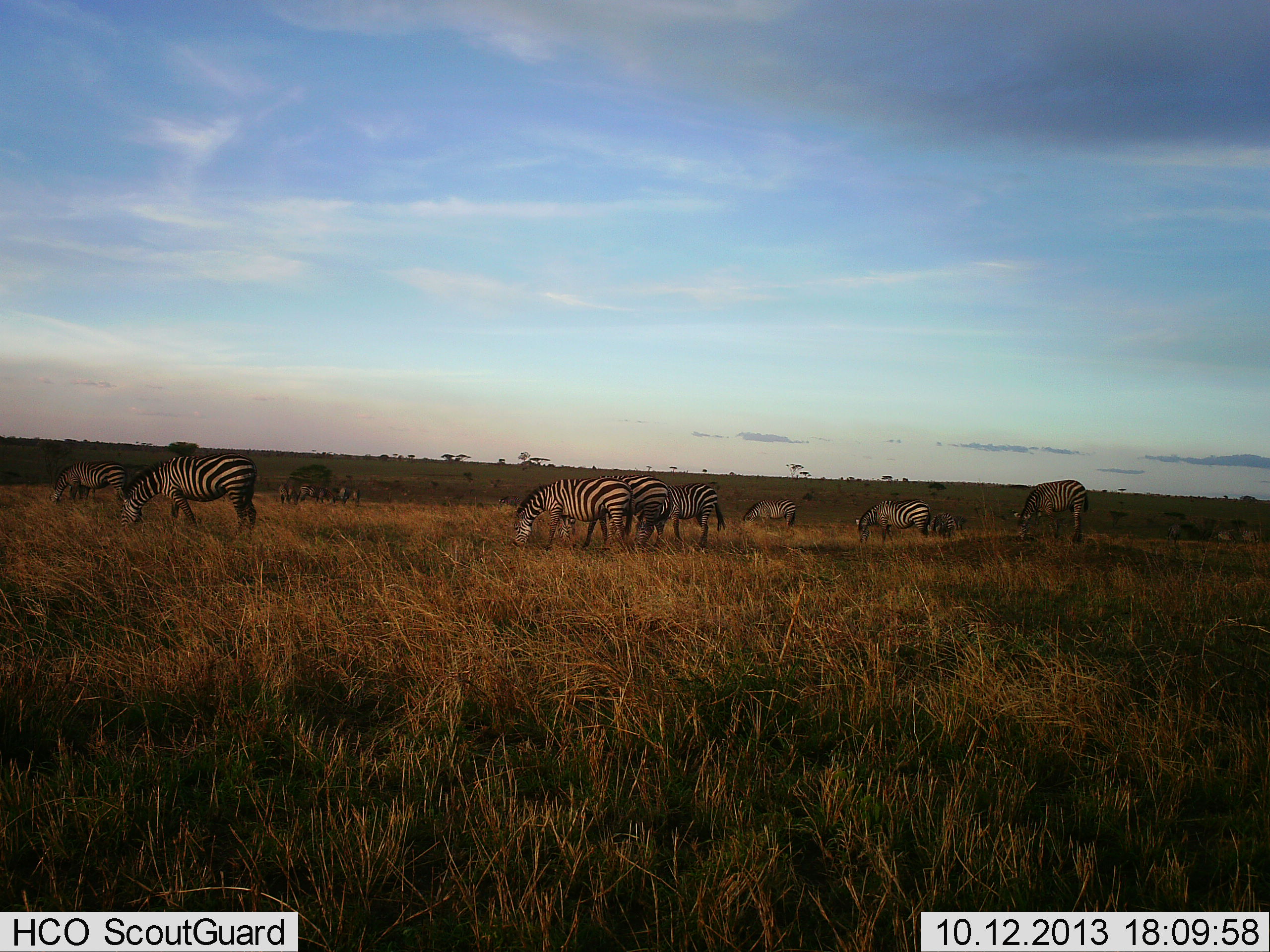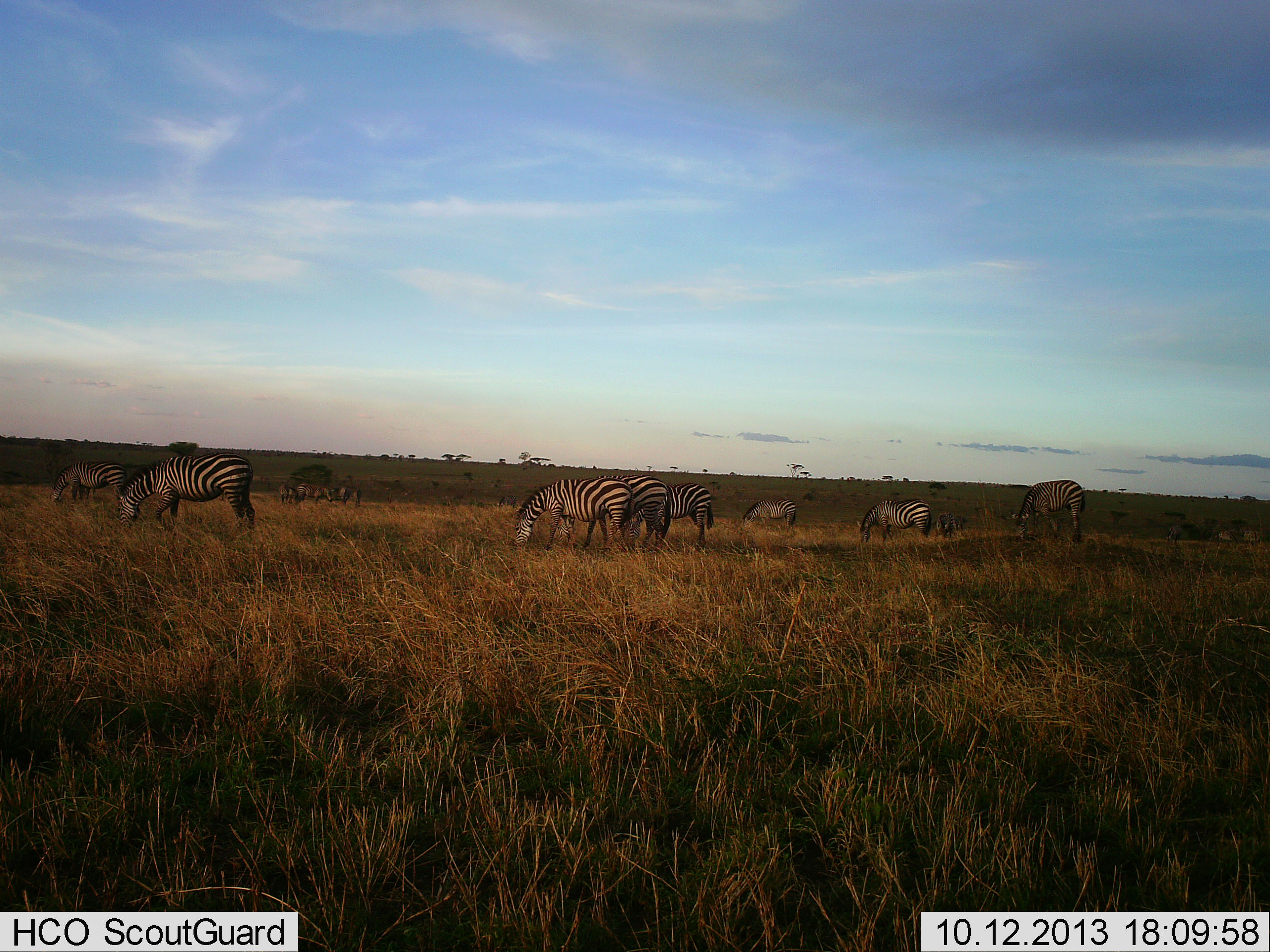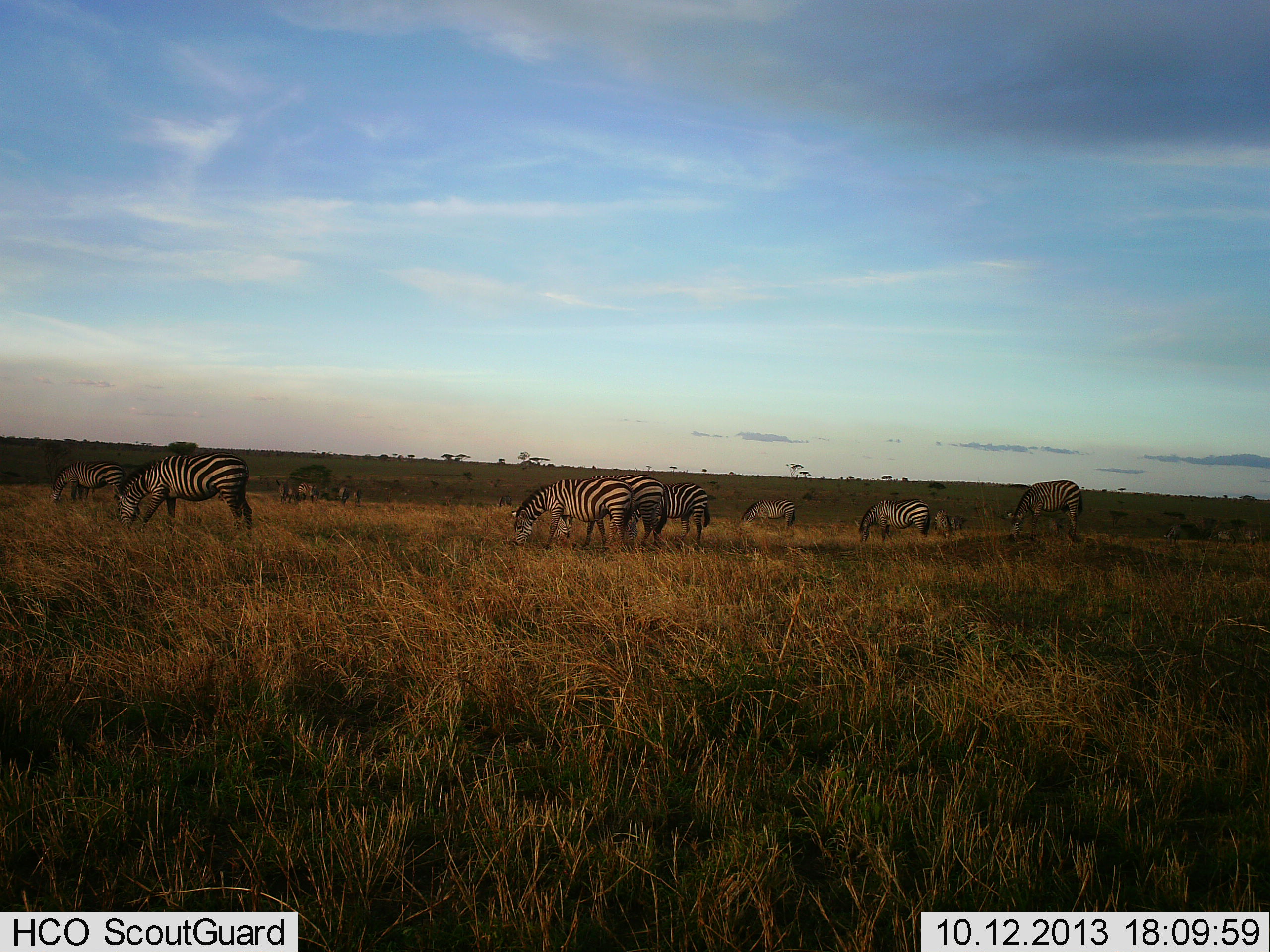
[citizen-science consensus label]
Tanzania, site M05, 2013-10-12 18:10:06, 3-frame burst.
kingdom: Animalia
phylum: Chordata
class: Mammalia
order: Perissodactyla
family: Equidae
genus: Equus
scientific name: Equus quagga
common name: plains zebra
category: zebra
Zebra (plains zebra) (Equus quagga), count 11-50. Behavior (volunteer vote fractions): standing 40%, resting 0%, moving 20%, interacting 0%. Young present (vote fraction): 0%. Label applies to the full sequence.